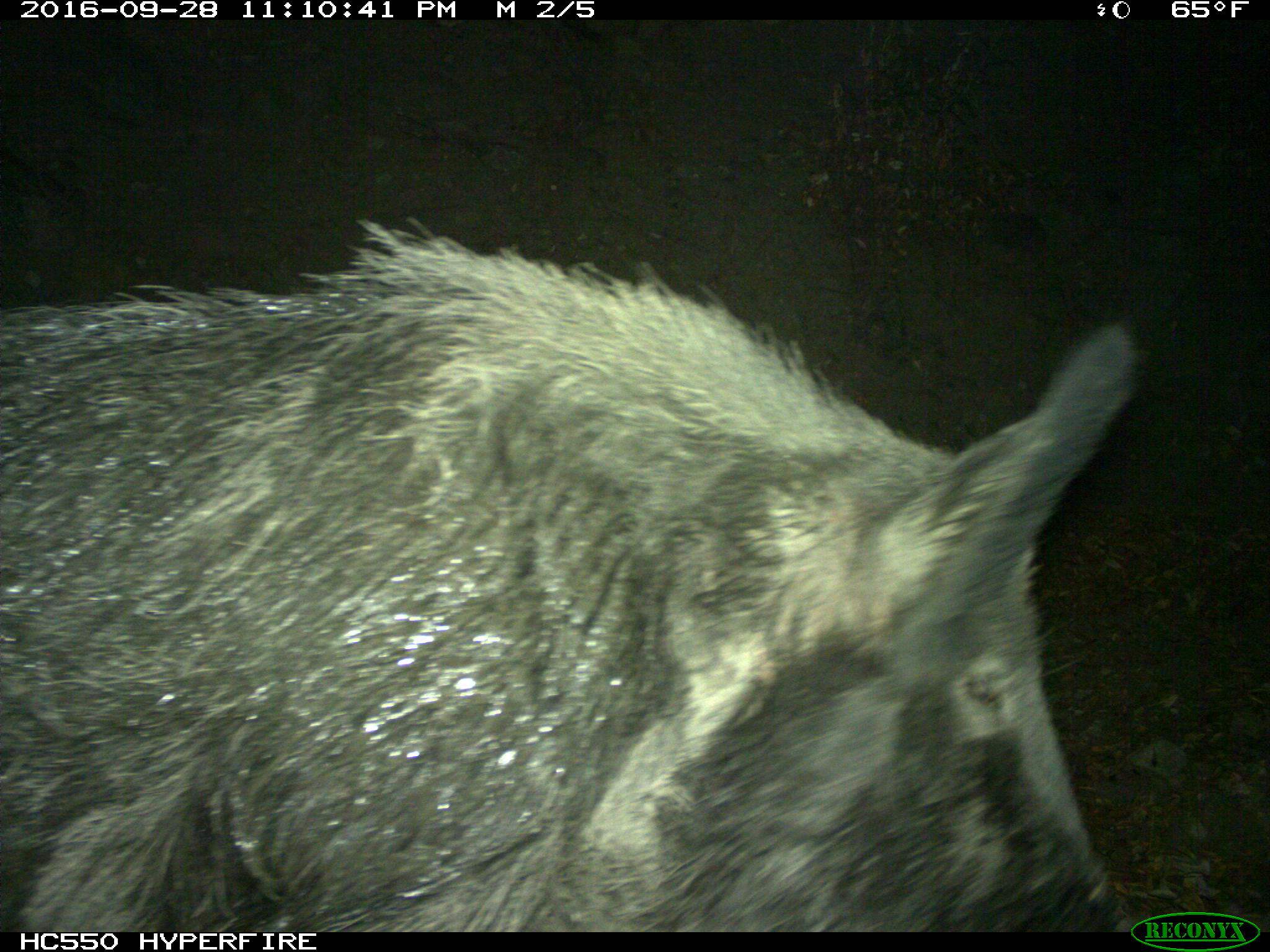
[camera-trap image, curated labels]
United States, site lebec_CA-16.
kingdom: Animalia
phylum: Chordata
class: Mammalia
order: Artiodactyla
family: Suidae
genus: Sus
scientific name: Sus scrofa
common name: wild boar